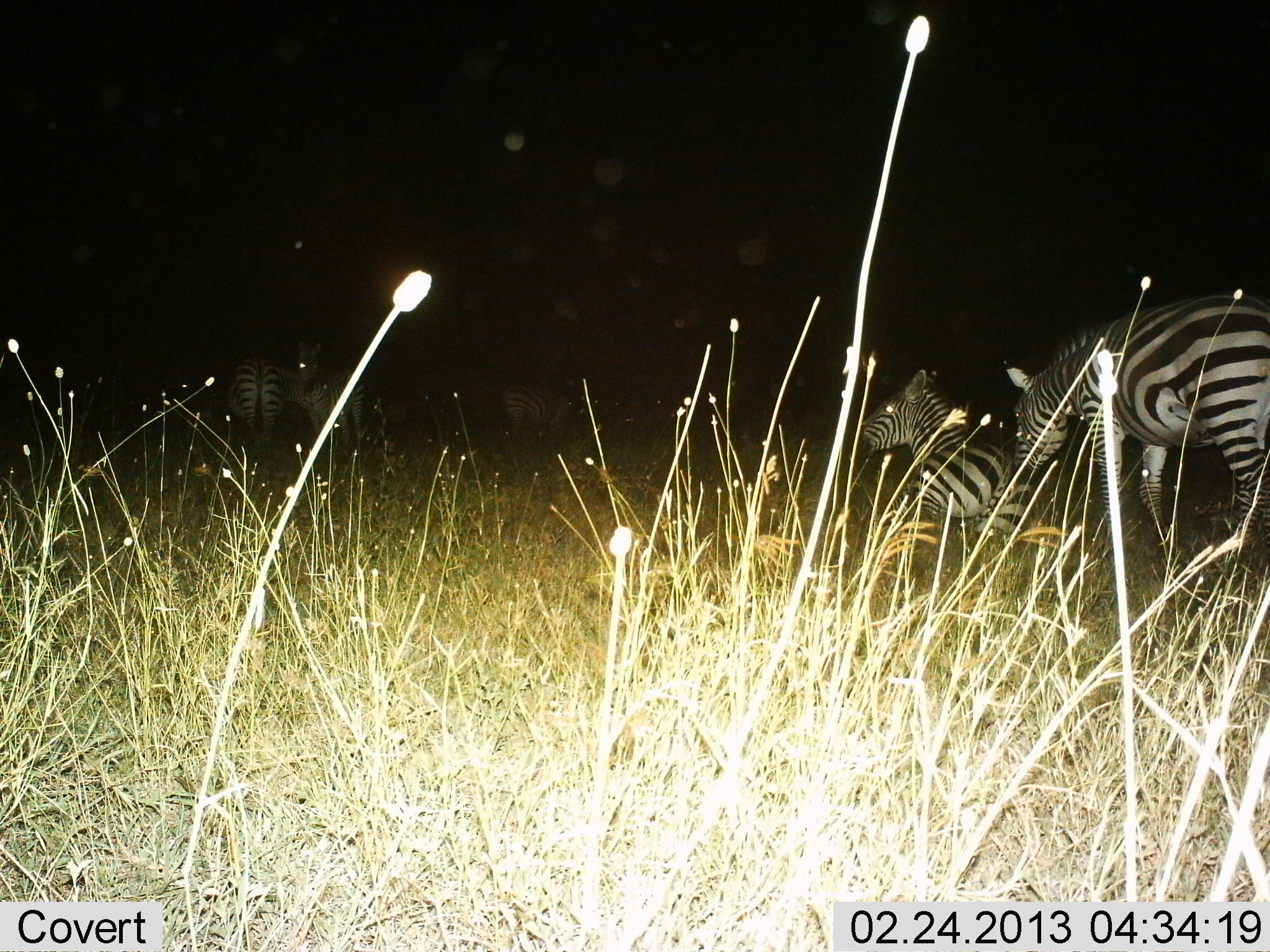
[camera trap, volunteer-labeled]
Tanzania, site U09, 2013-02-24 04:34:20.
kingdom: Animalia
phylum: Chordata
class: Mammalia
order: Perissodactyla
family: Equidae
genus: Equus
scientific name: Equus quagga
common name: plains zebra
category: zebra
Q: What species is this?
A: Zebra (plains zebra) (Equus quagga).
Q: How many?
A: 5.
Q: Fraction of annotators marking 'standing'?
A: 65%.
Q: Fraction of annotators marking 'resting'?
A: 85%.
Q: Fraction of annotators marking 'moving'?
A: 15%.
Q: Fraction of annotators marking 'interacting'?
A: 5%.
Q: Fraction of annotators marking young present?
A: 5%.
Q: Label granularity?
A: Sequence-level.